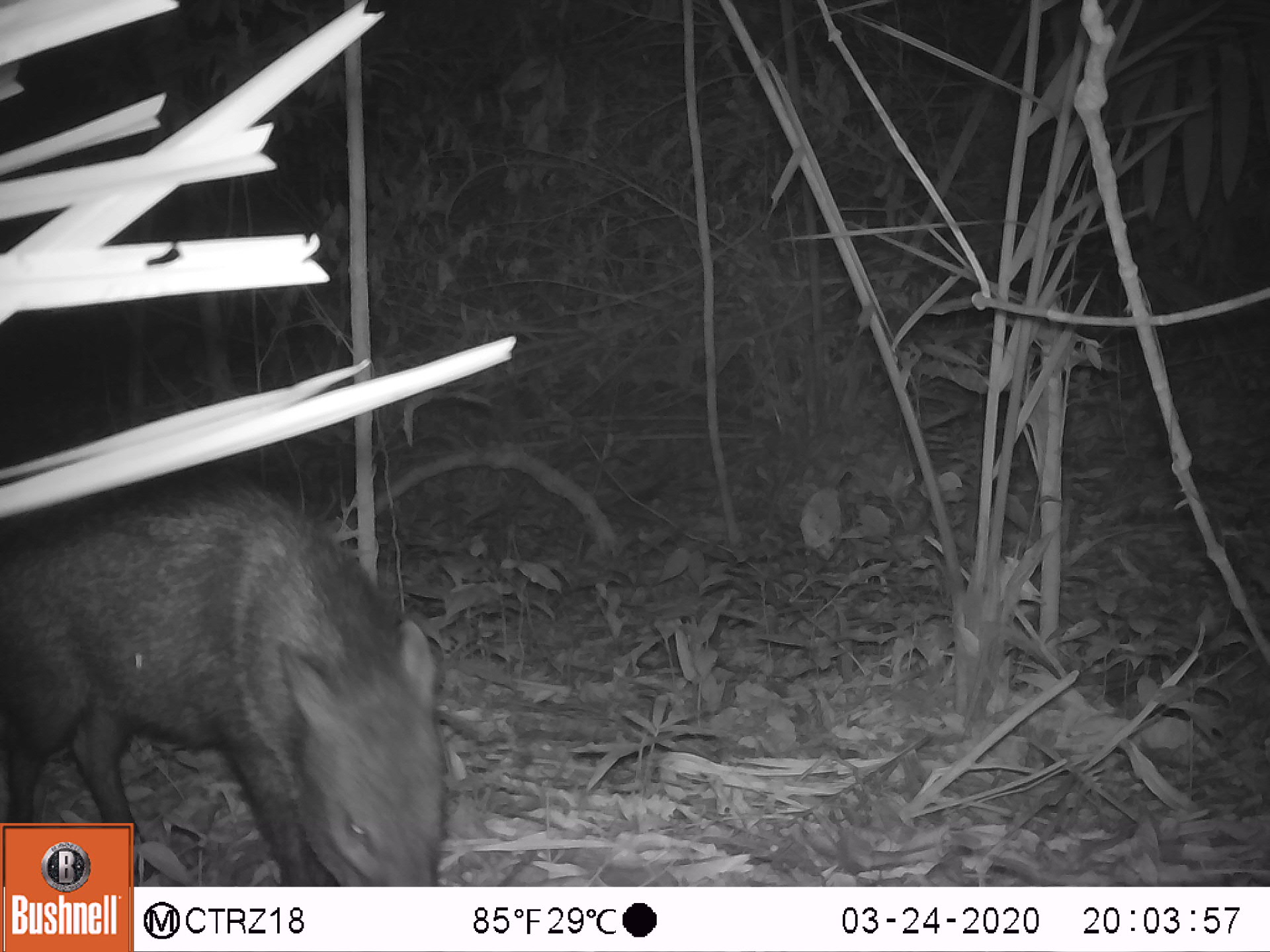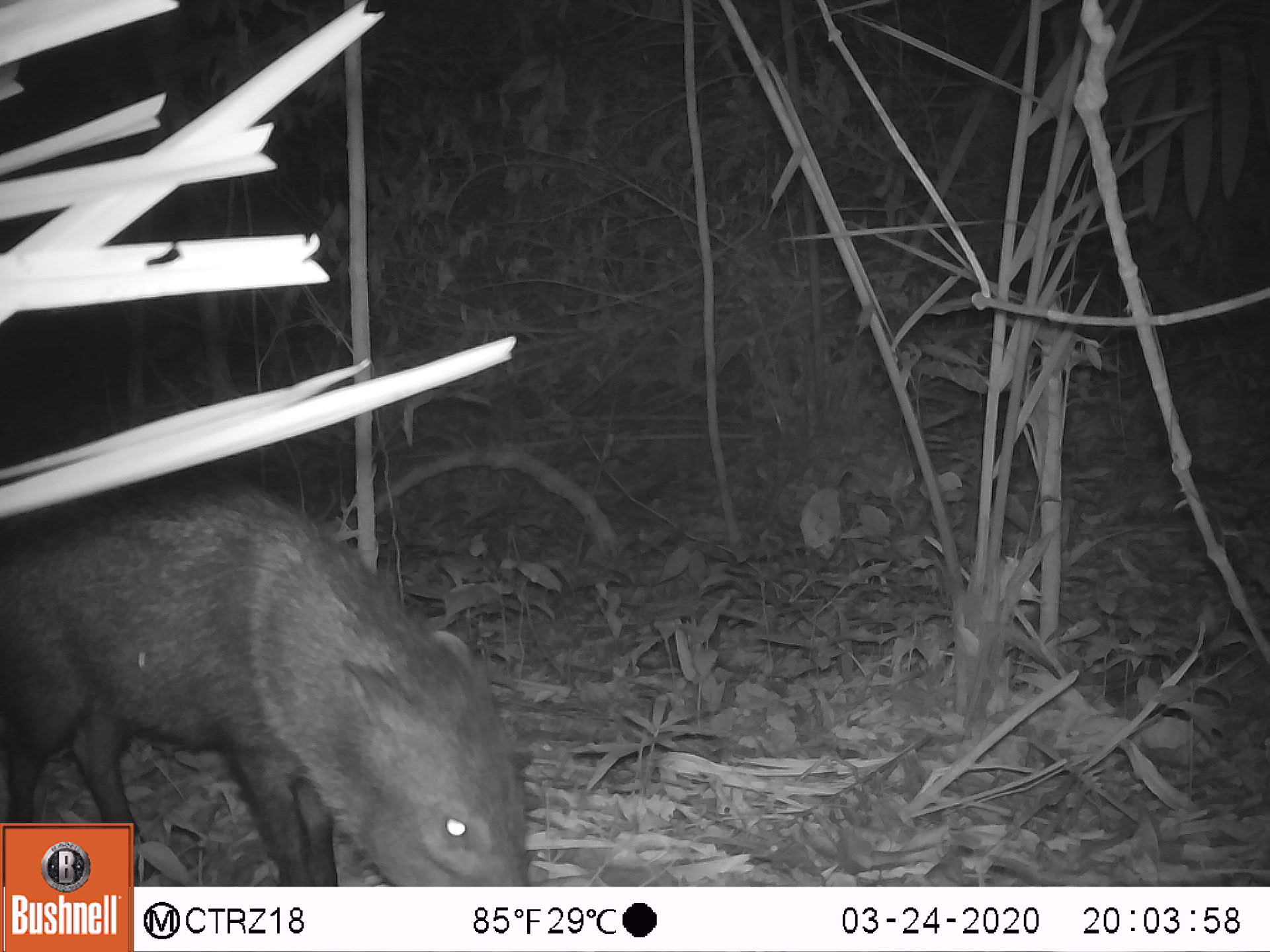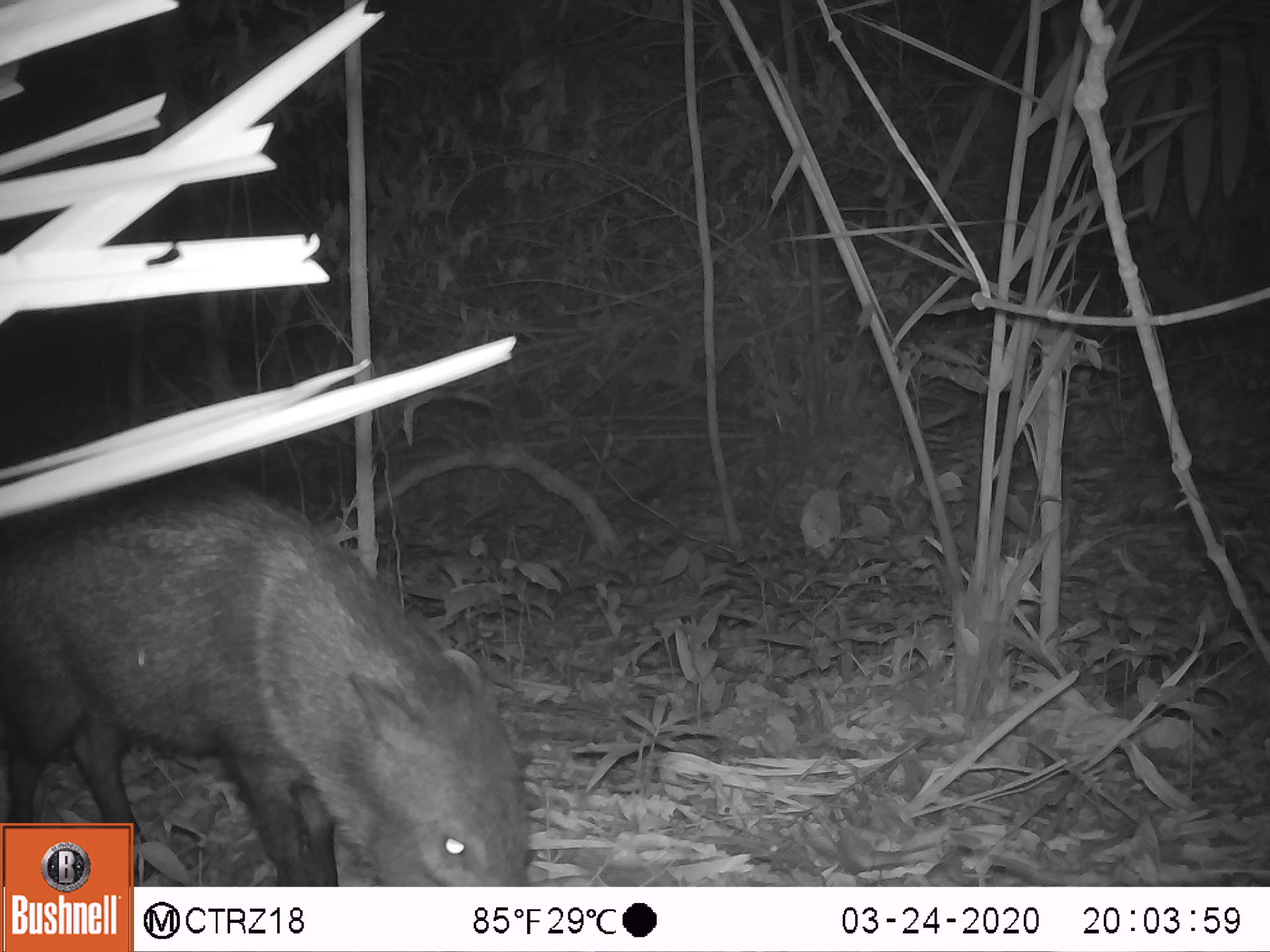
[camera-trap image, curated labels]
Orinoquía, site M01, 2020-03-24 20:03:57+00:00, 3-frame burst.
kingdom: Animalia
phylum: Chordata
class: Mammalia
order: Artiodactyla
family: Tayassuidae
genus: Pecari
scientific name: Pecari tajacu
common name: collared peccary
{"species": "collared peccary (Pecari tajacu)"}